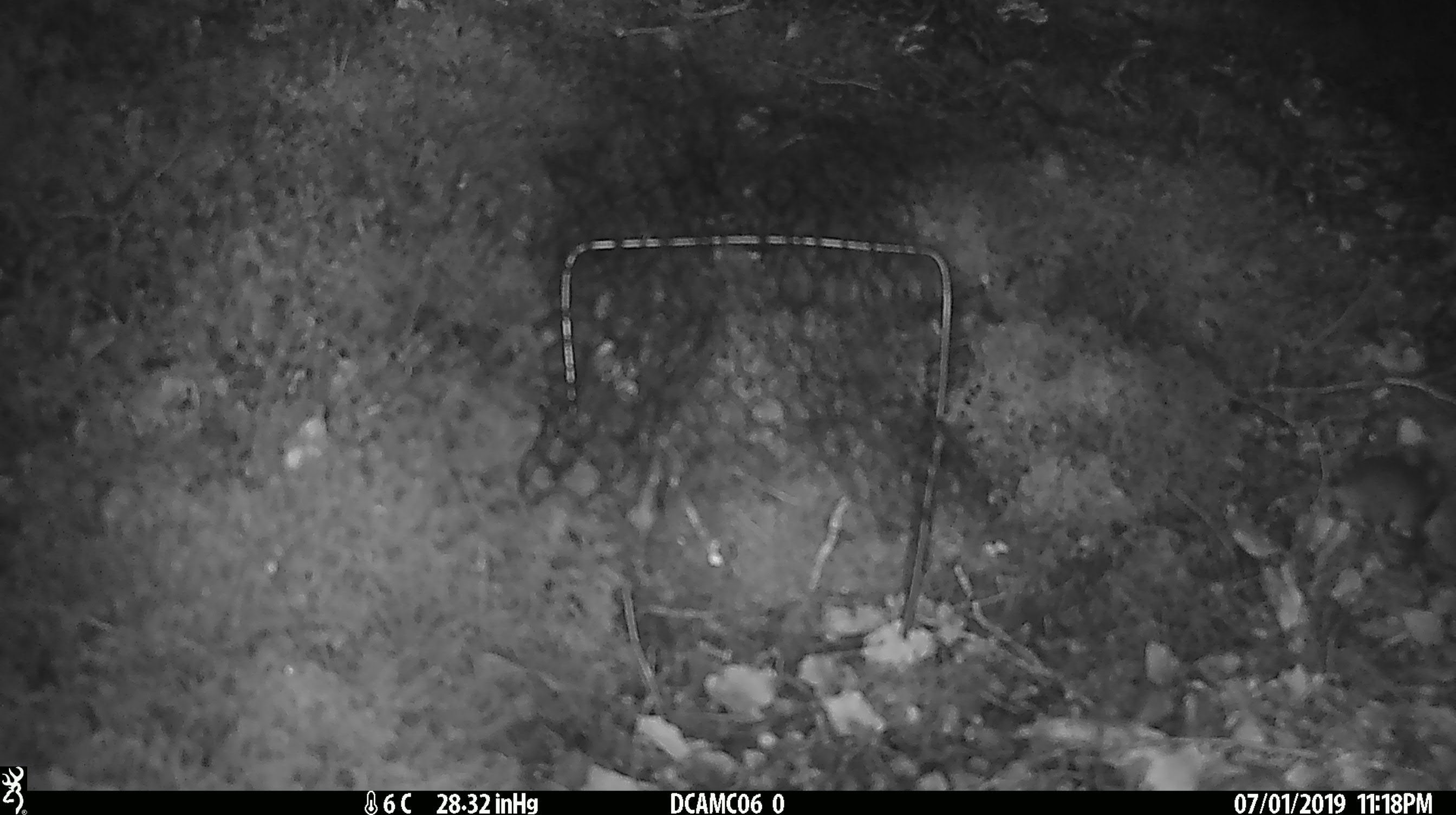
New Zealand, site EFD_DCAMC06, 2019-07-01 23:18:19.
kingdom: Animalia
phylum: Chordata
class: Mammalia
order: Rodentia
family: Muridae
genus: Mus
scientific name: Mus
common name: mouse